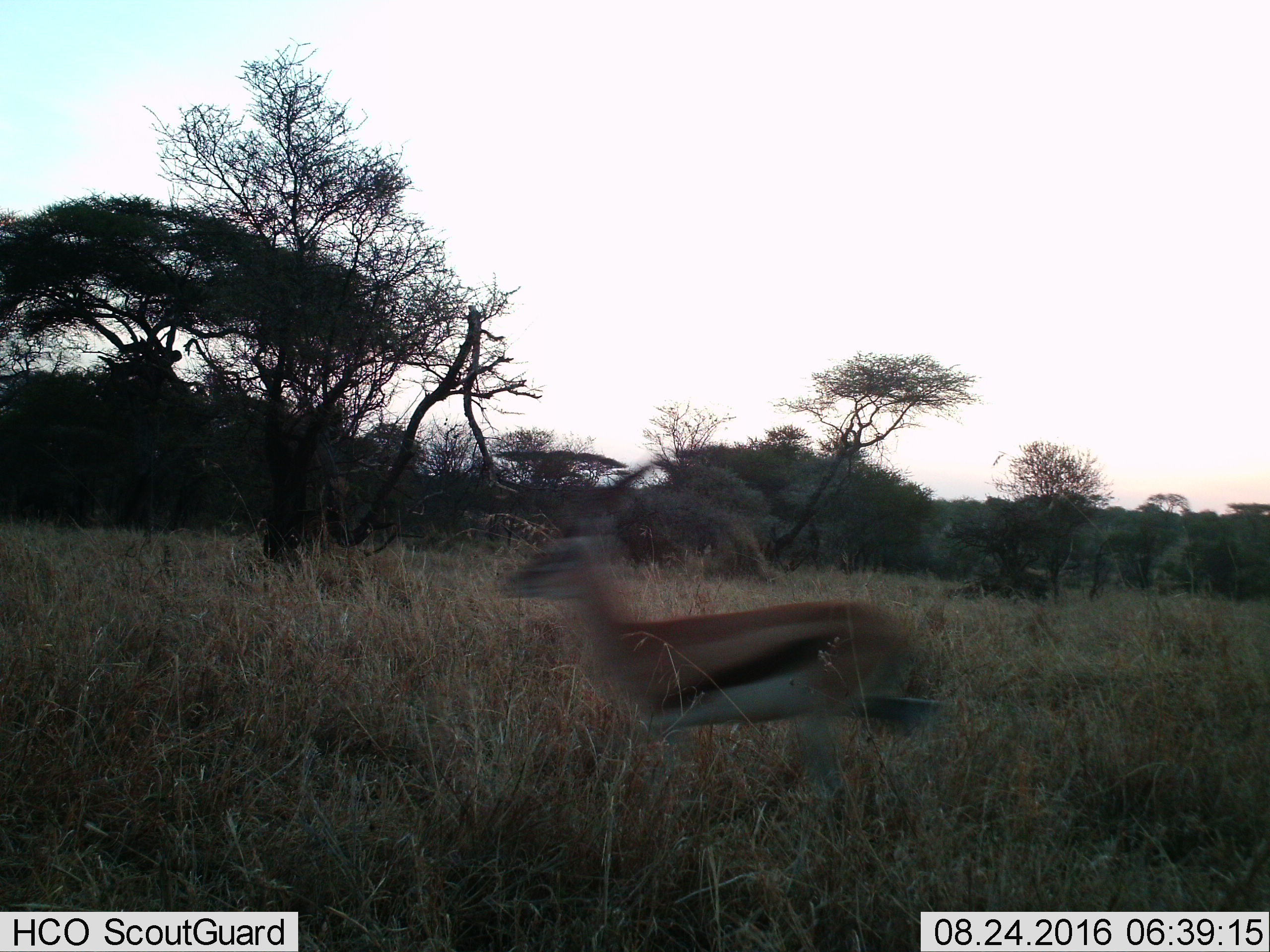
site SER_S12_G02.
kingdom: Animalia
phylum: Chordata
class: Mammalia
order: Artiodactyla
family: Bovidae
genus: Eudorcas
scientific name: Eudorcas thomsonii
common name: thomson's gazelle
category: gazellethomsons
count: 1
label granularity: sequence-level